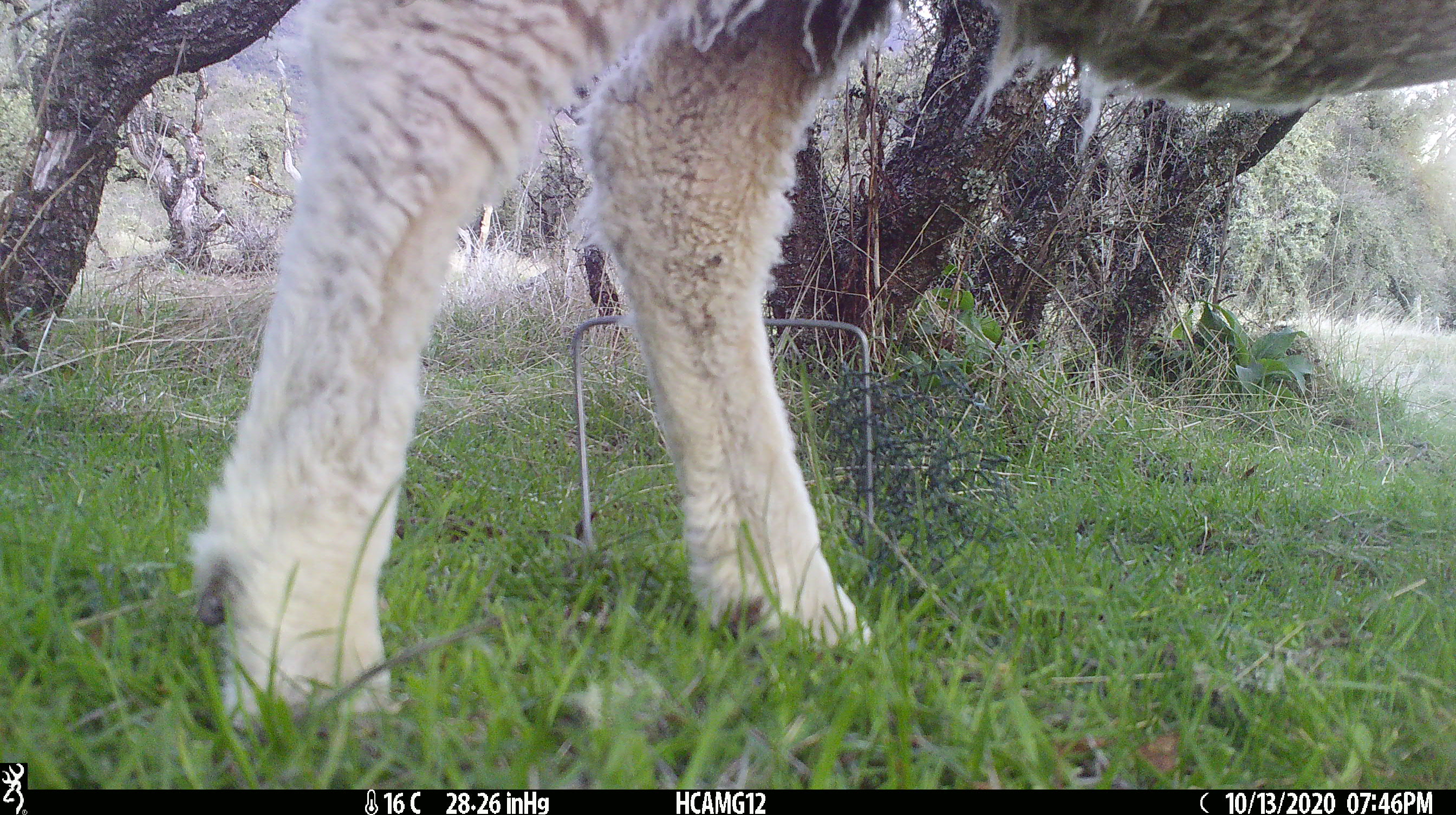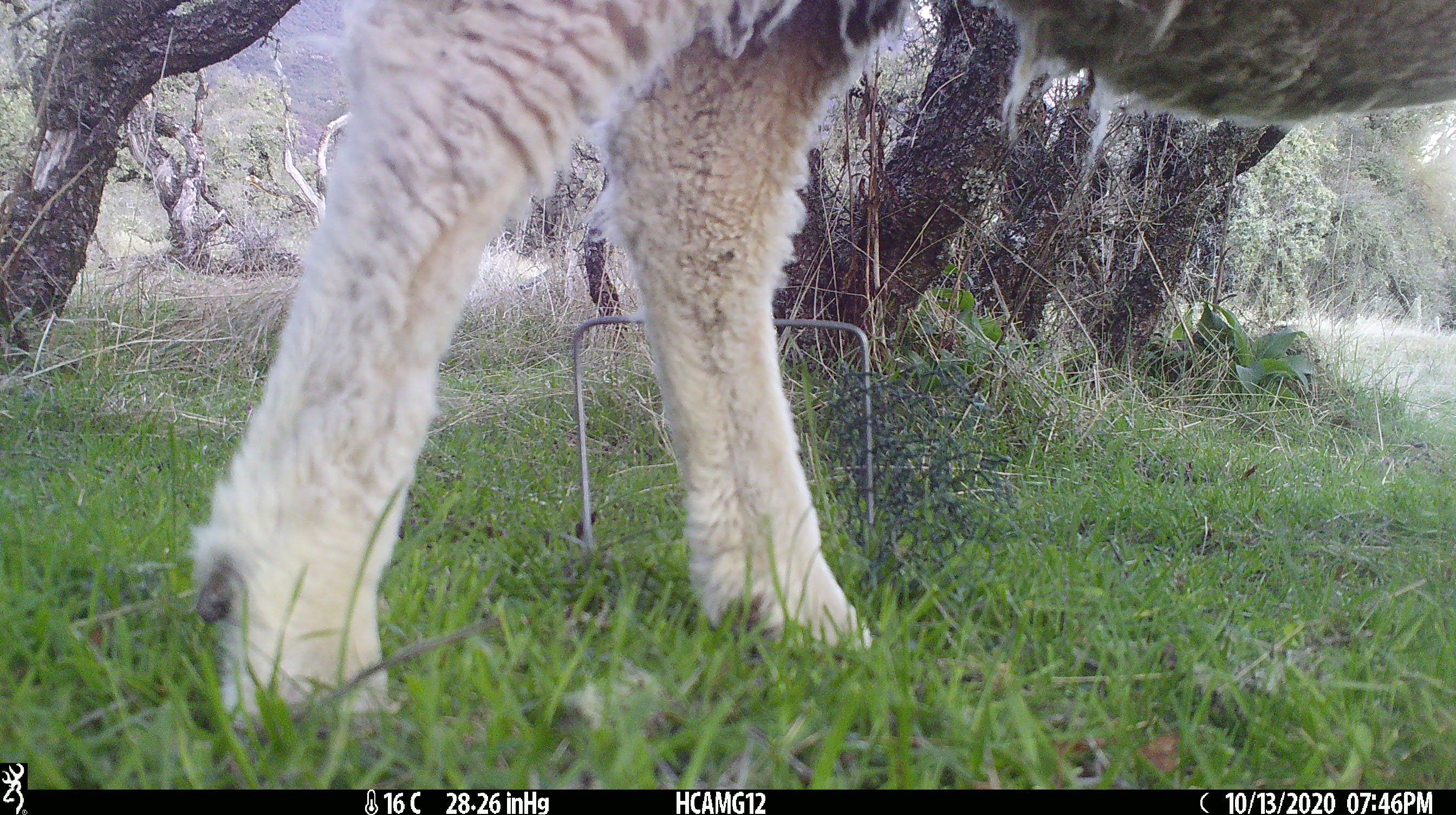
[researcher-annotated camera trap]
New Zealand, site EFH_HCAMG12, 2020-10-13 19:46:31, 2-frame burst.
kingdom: Animalia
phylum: Chordata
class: Mammalia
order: Artiodactyla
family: Bovidae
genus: Ovis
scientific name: Ovis aries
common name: domestic sheep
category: sheep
Sheep (domestic sheep) (Ovis aries).